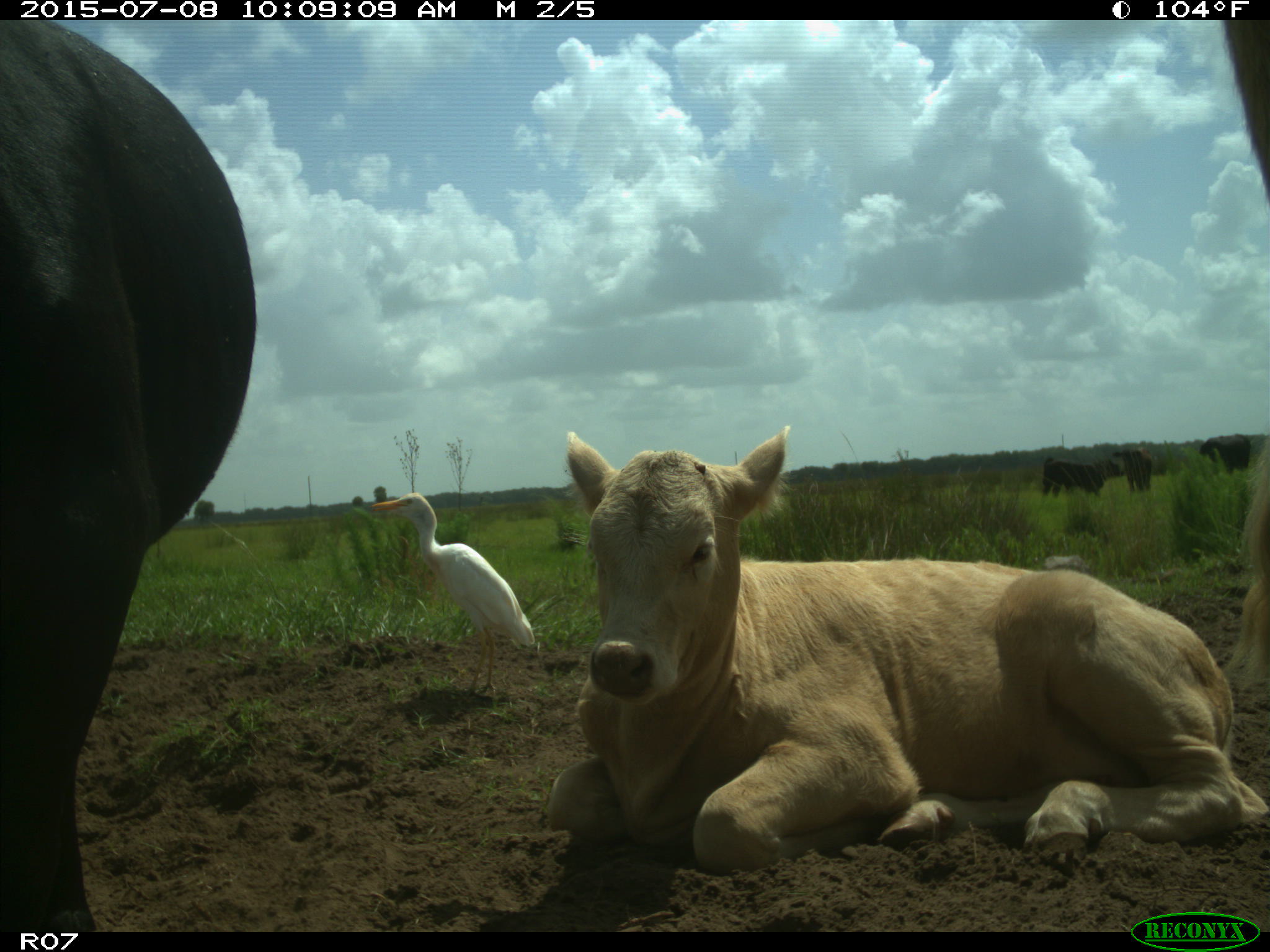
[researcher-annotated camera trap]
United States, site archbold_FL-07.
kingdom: Animalia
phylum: Chordata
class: Mammalia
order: Artiodactyla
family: Bovidae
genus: Bos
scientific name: Bos taurus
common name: domestic cow